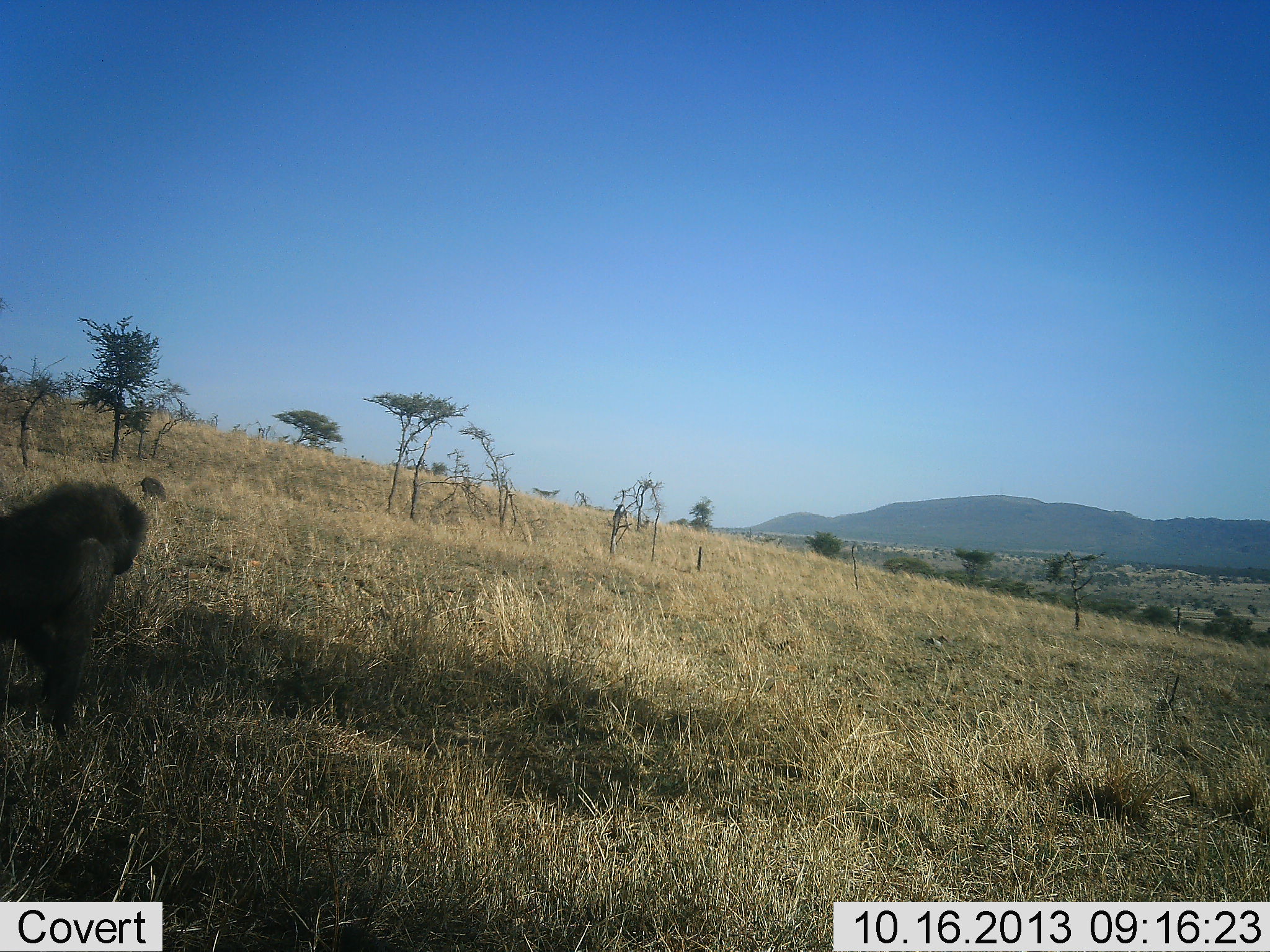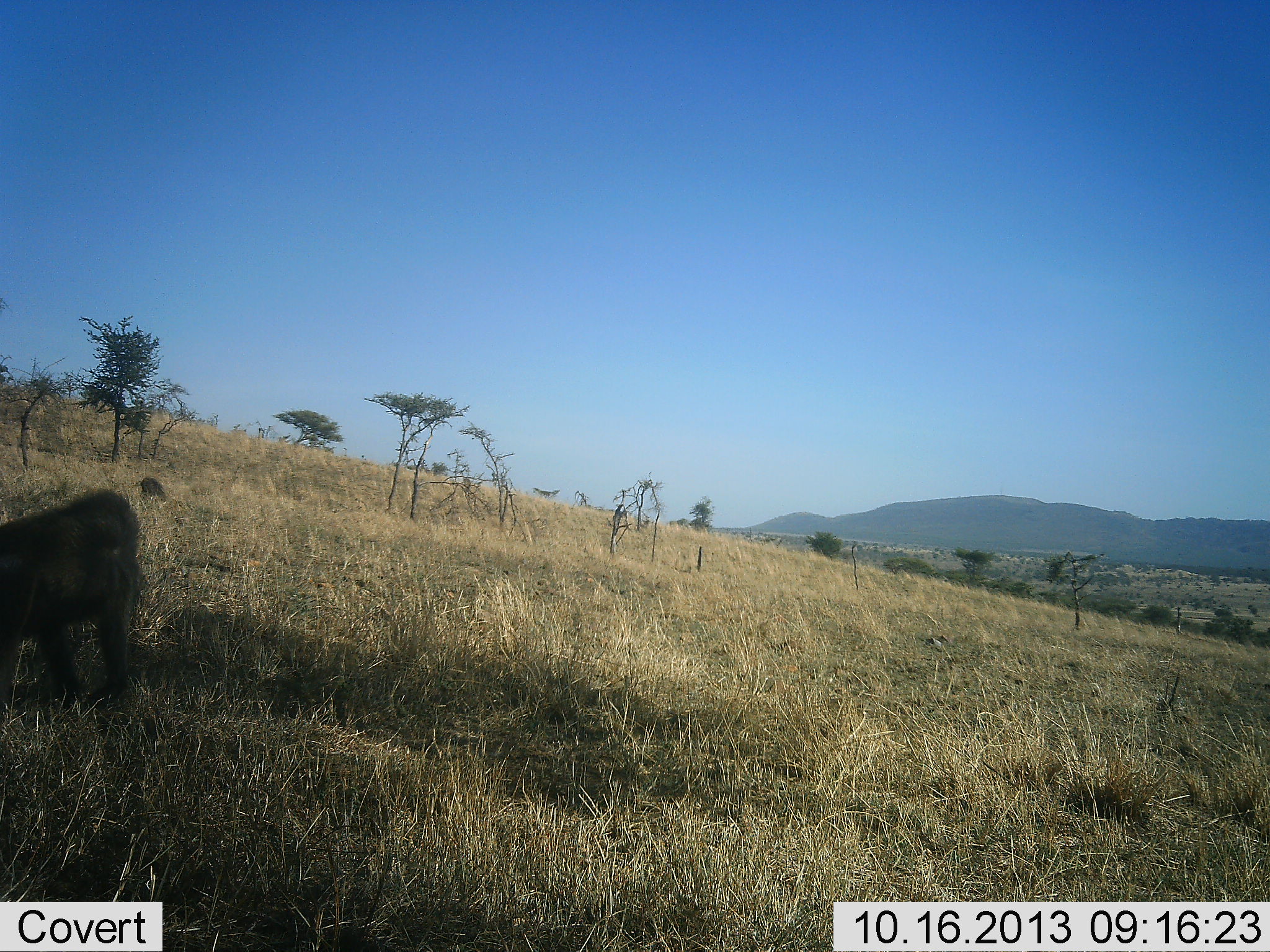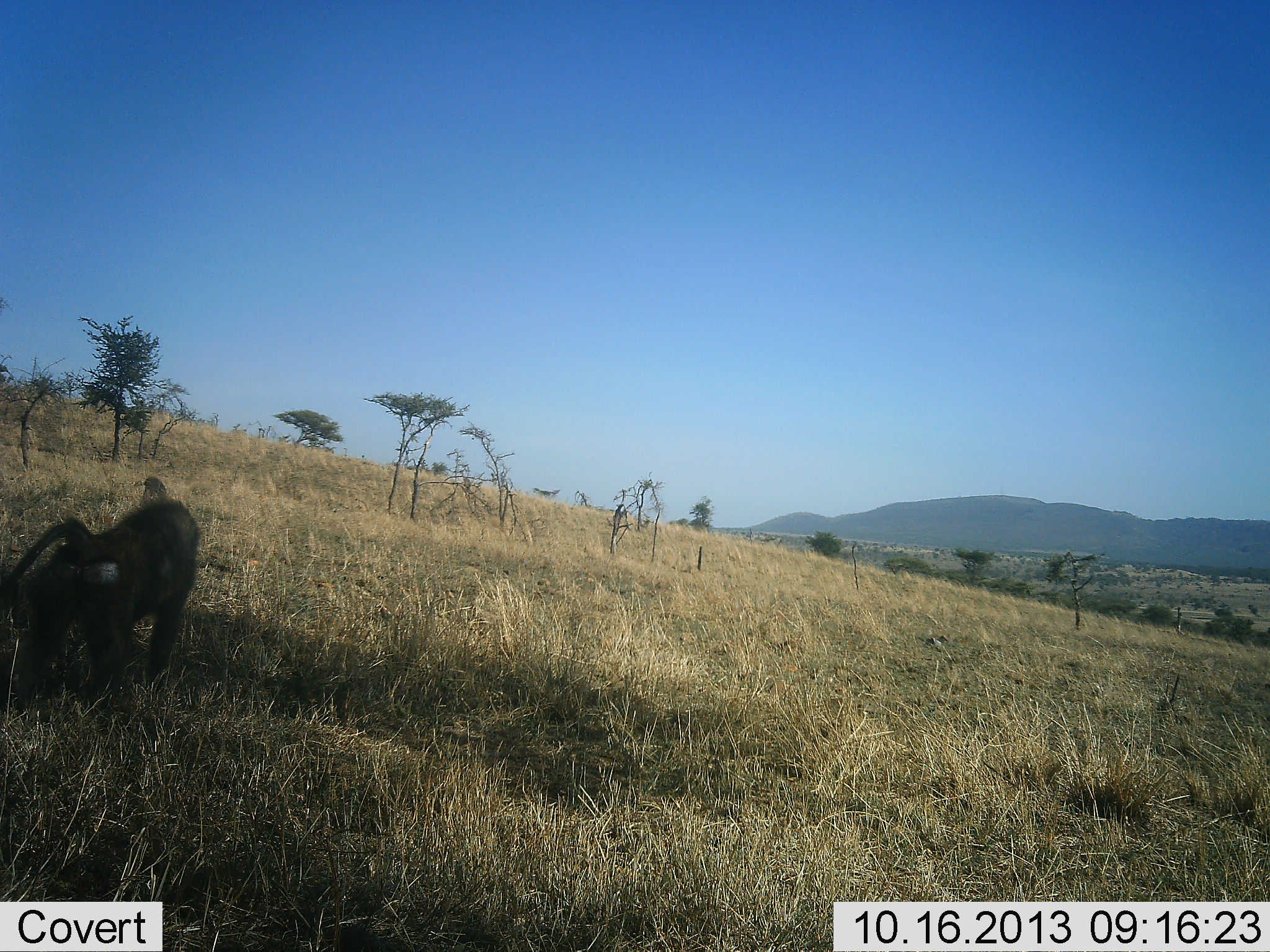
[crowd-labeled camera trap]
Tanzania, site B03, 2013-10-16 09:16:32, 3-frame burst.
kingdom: Animalia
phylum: Chordata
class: Mammalia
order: Primates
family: Cercopithecidae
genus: Papio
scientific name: Papio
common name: baboon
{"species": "baboon (Papio)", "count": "1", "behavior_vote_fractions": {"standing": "12%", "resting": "6%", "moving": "69%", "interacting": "0%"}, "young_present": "0%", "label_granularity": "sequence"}